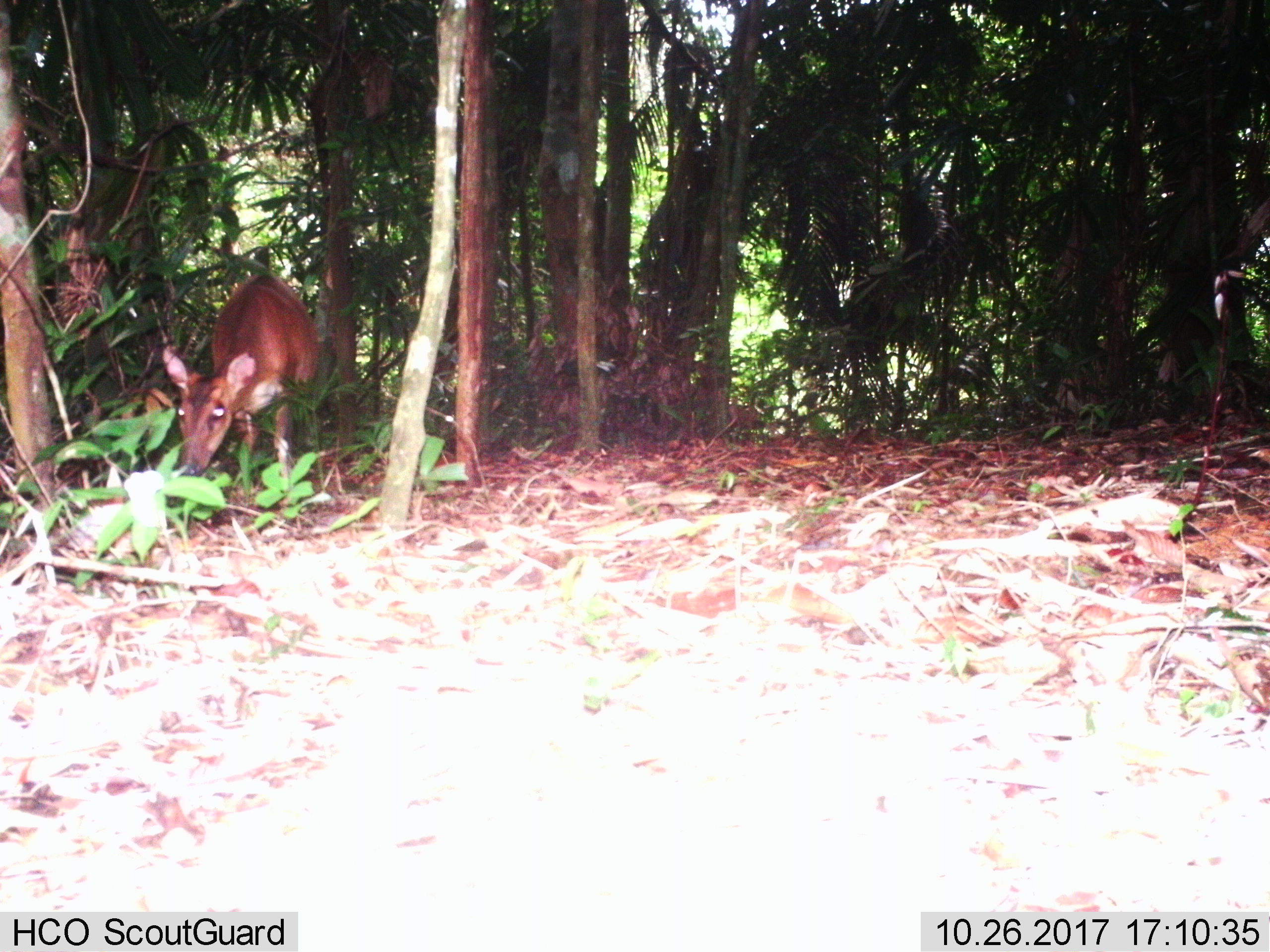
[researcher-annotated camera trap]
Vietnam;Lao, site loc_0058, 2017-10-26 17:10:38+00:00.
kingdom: Animalia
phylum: Chordata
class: Mammalia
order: Artiodactyla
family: Cervidae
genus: Muntiacus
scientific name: Muntiacus vuquangensis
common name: large-antlered muntjac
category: large antlered muntjac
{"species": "large antlered muntjac (large-antlered muntjac) (Muntiacus vuquangensis)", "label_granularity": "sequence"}